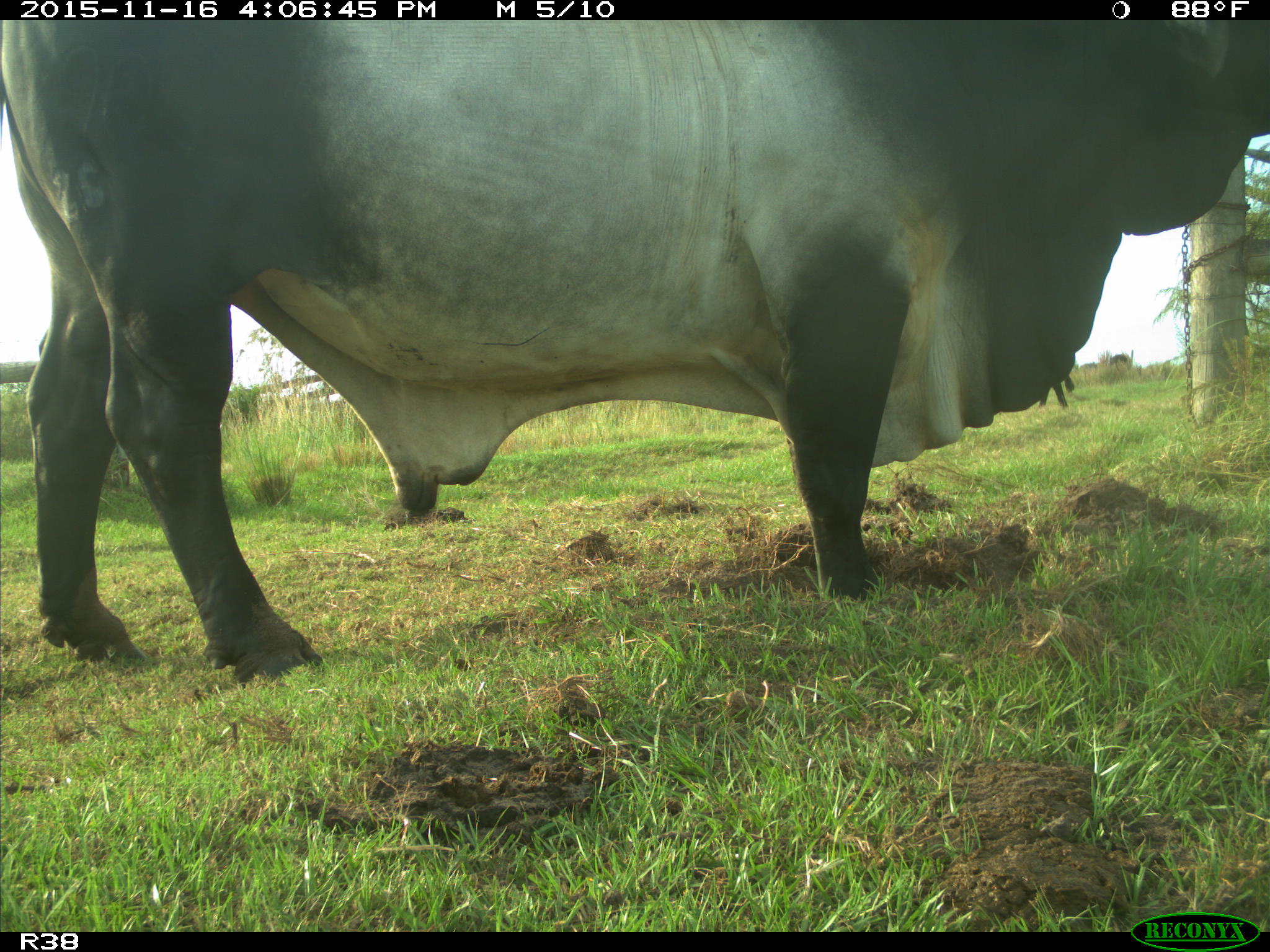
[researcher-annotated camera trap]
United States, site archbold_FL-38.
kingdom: Animalia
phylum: Chordata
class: Mammalia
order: Artiodactyla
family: Bovidae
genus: Bos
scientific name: Bos taurus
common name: domestic cow